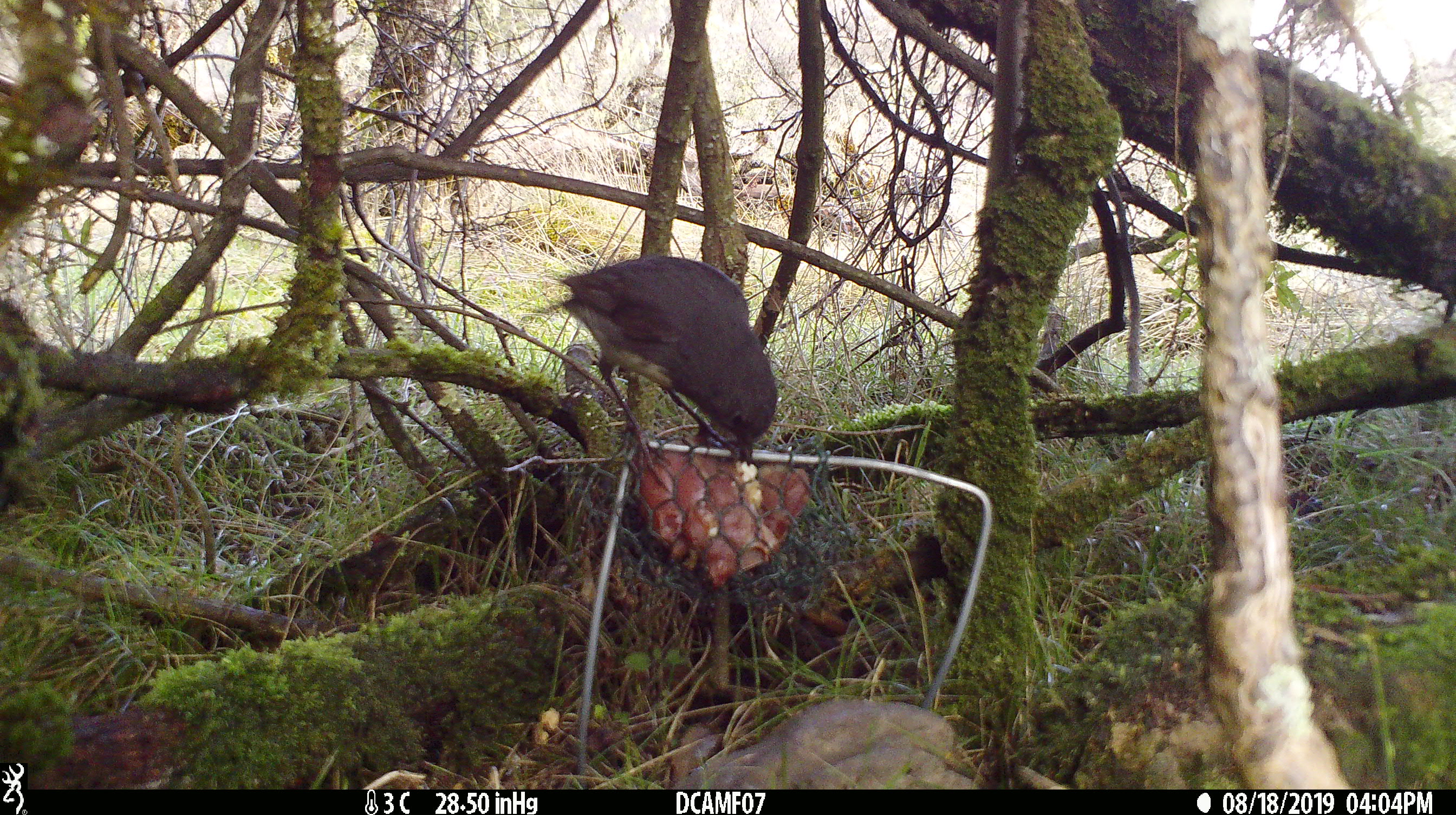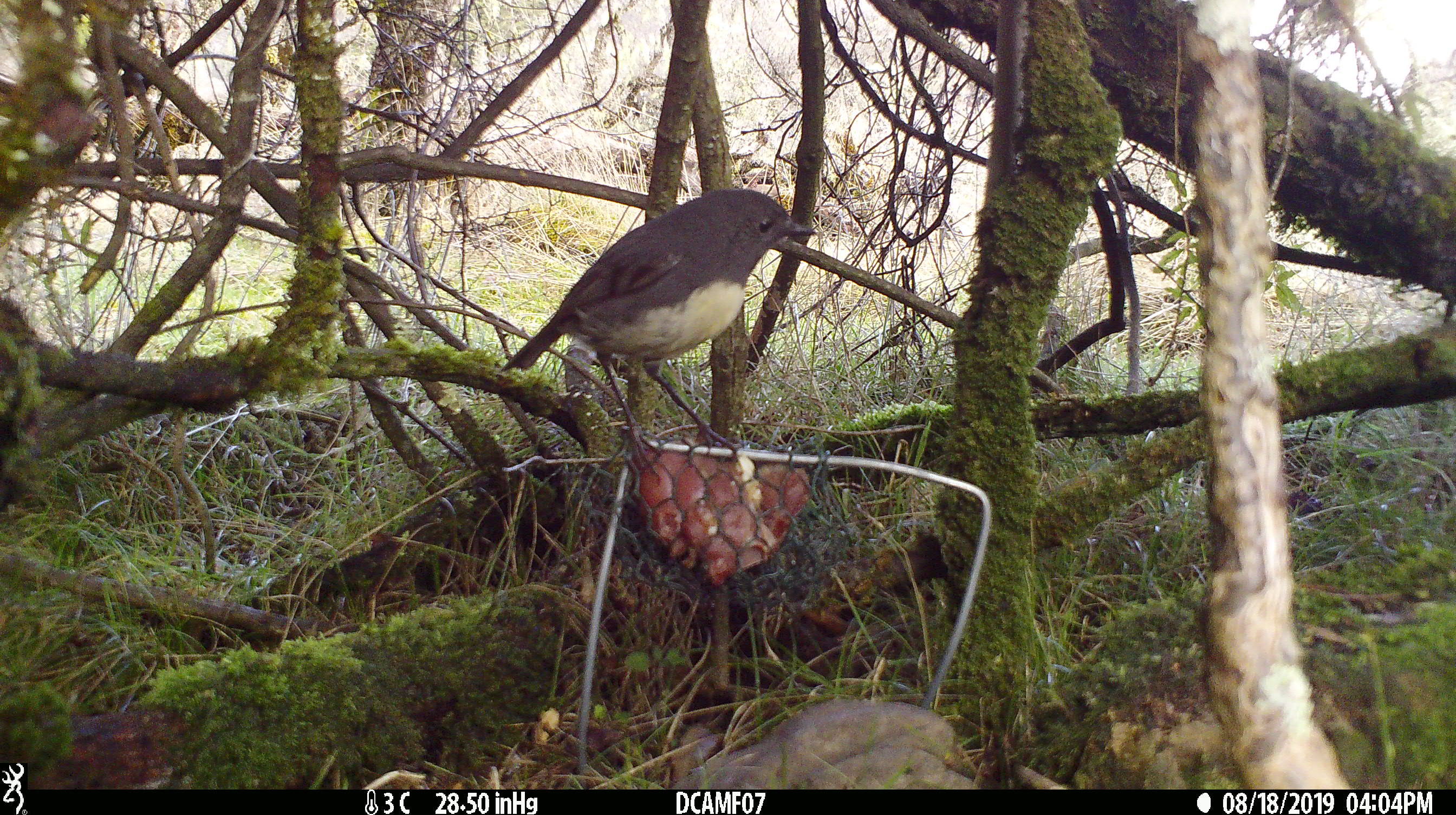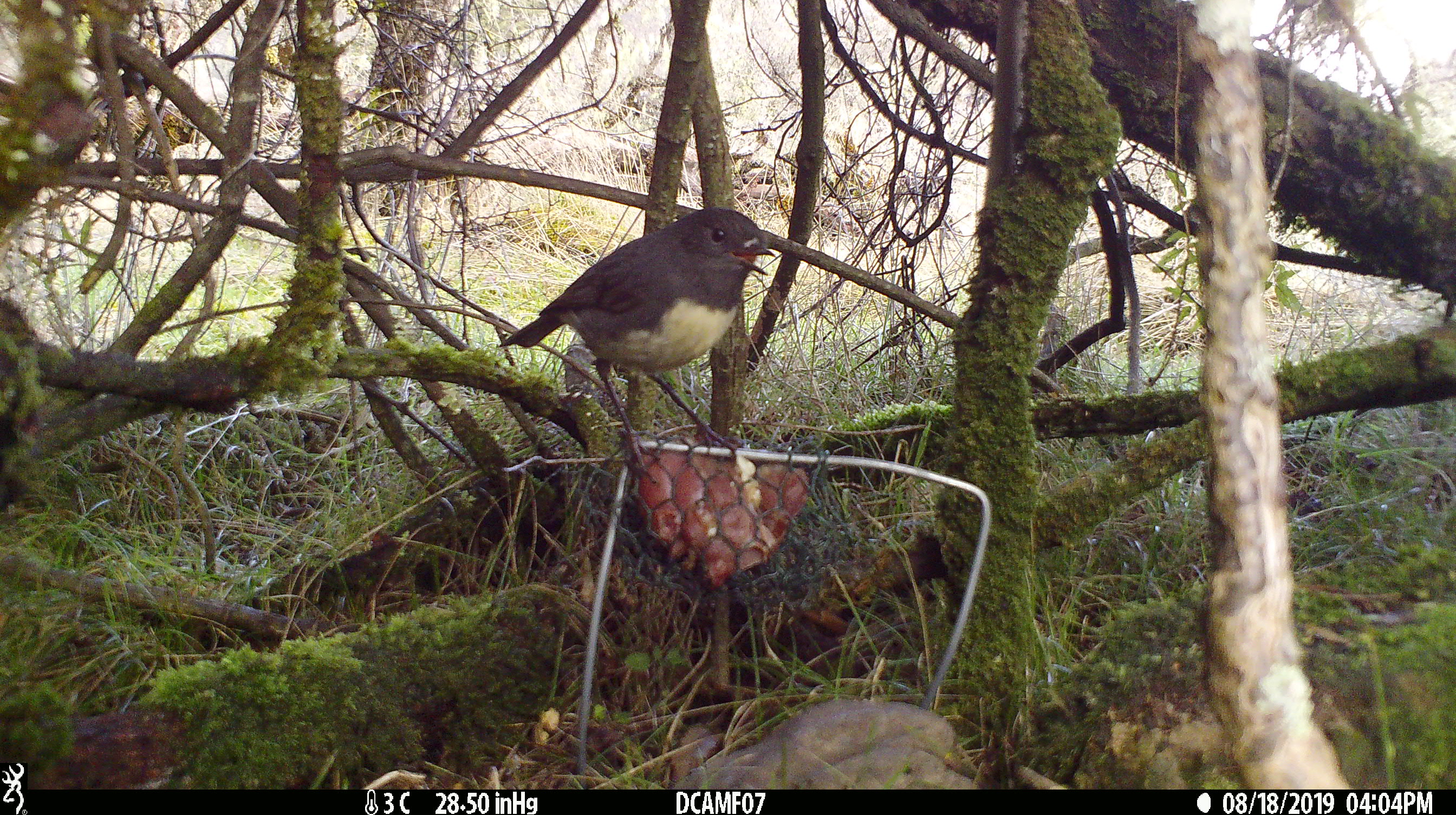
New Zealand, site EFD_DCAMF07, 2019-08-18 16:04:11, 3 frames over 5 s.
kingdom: Animalia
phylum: Chordata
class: Aves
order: Passeriformes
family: Petroicidae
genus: Petroica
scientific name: Petroica australis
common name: new zealand robin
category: robin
Robin (new zealand robin) (Petroica australis).